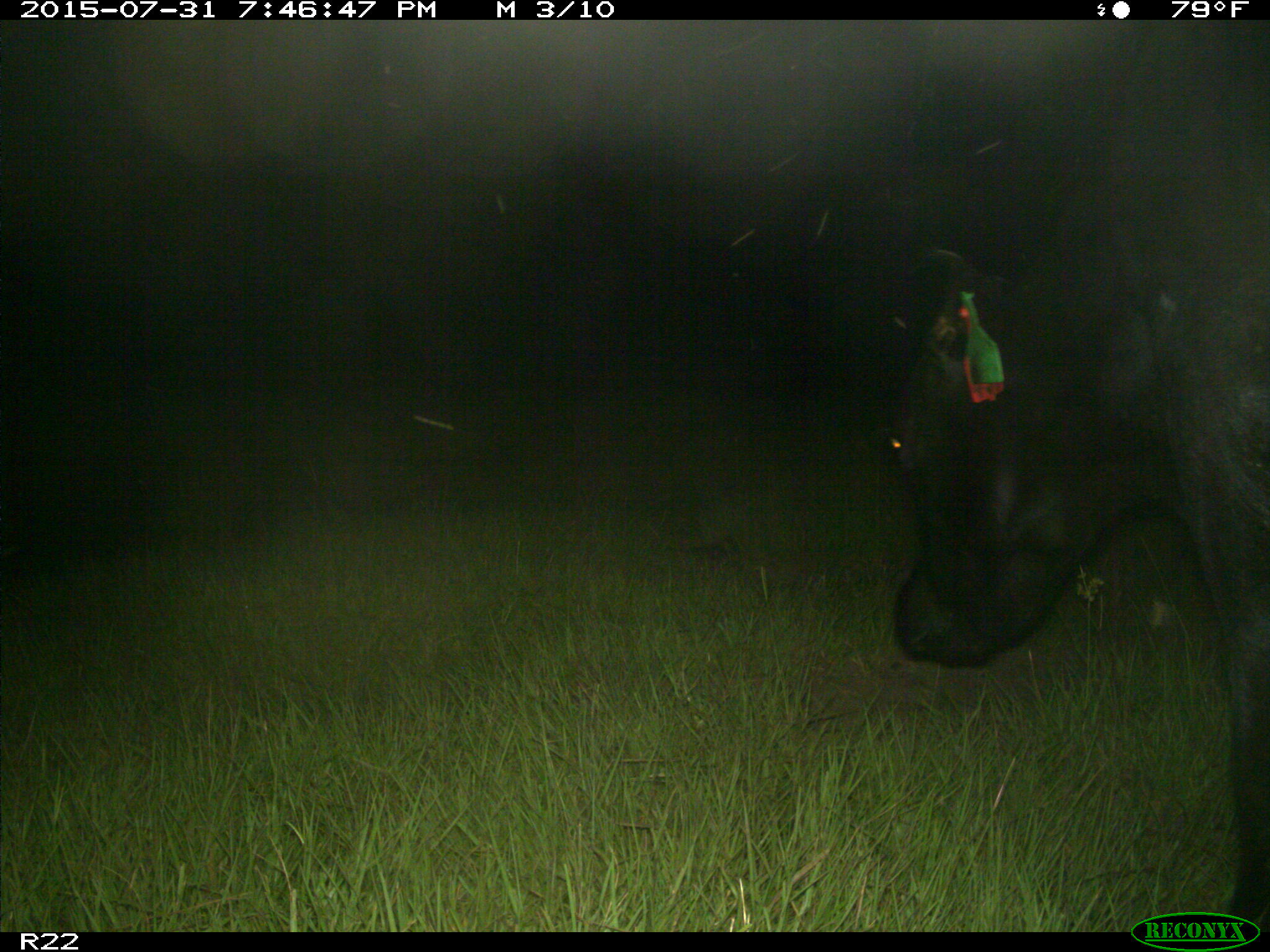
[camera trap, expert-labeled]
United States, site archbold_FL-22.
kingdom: Animalia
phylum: Chordata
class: Mammalia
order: Artiodactyla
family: Bovidae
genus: Bos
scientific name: Bos taurus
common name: domestic cow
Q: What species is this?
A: Bos taurus (domestic cow).